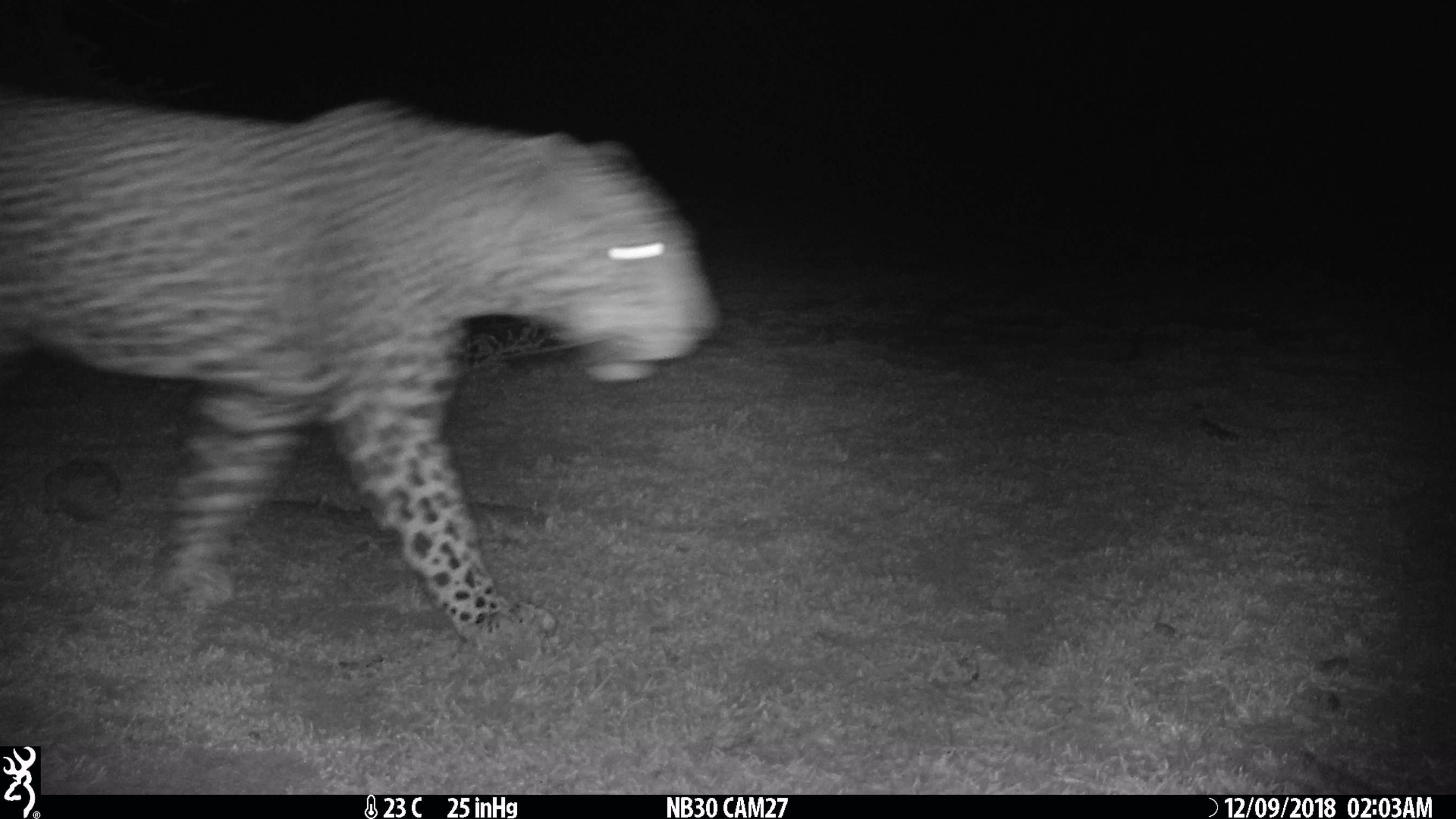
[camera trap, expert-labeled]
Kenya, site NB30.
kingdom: Animalia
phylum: Chordata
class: Mammalia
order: Carnivora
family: Felidae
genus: Panthera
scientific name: Panthera pardus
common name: leopard